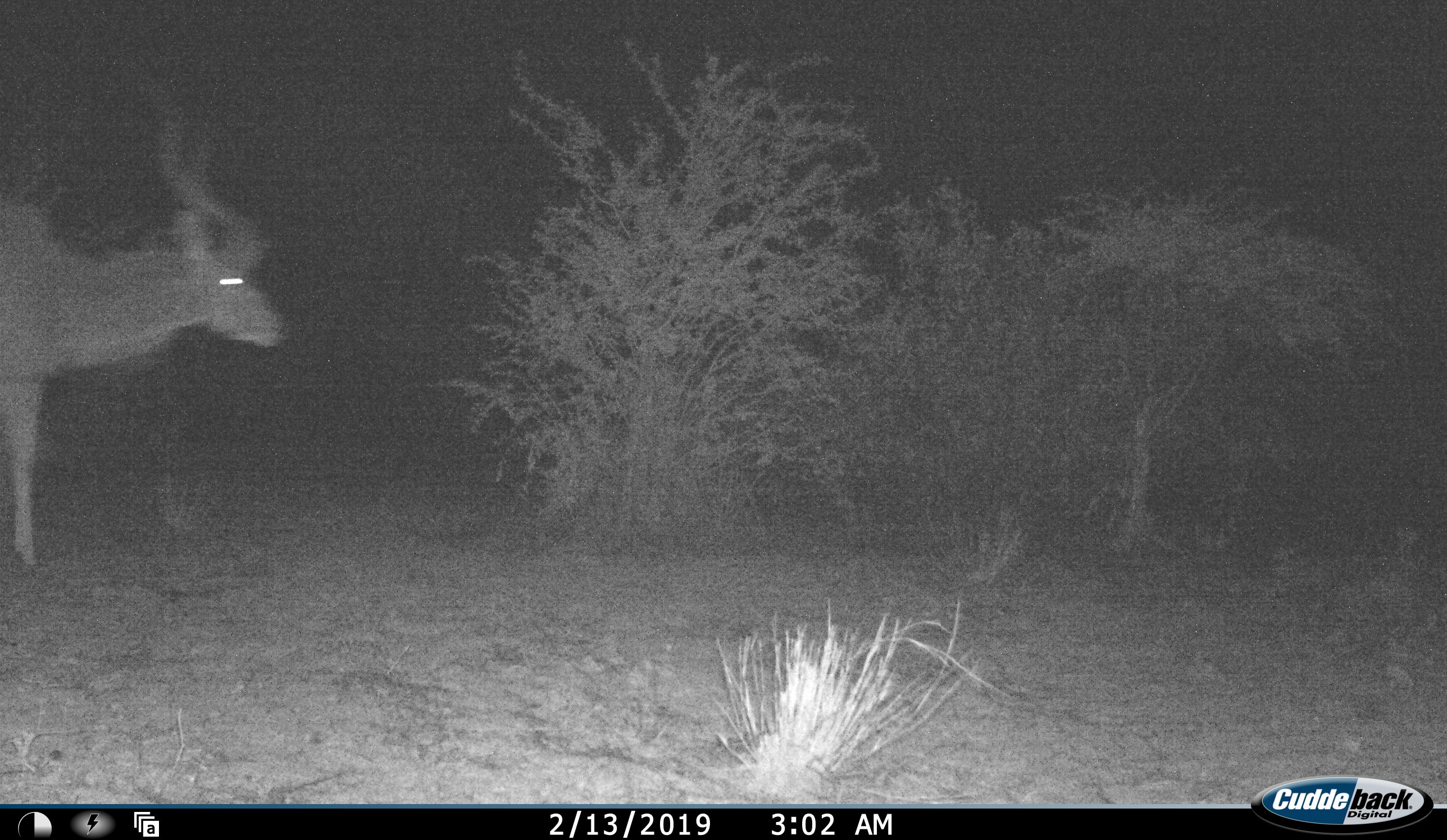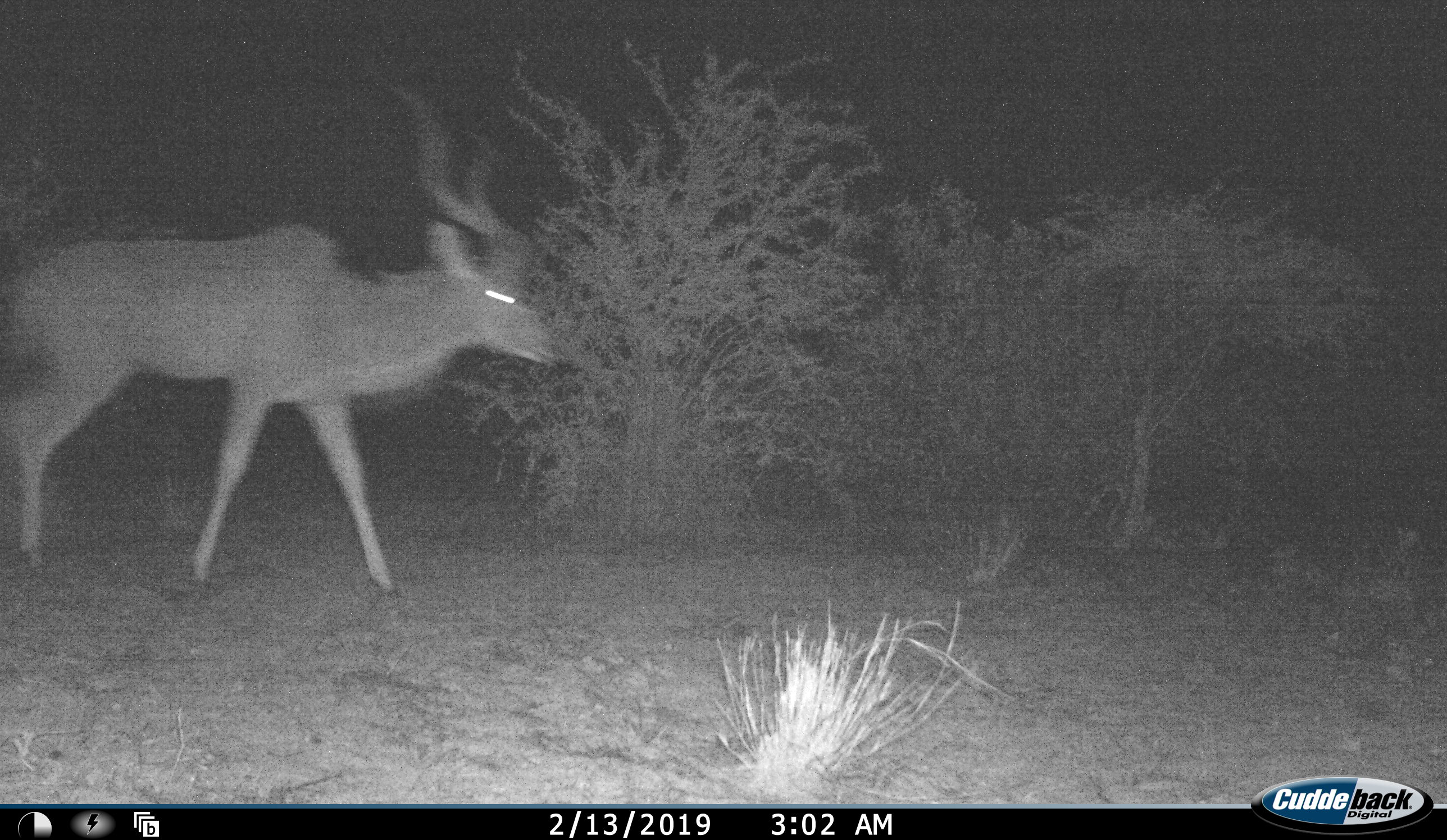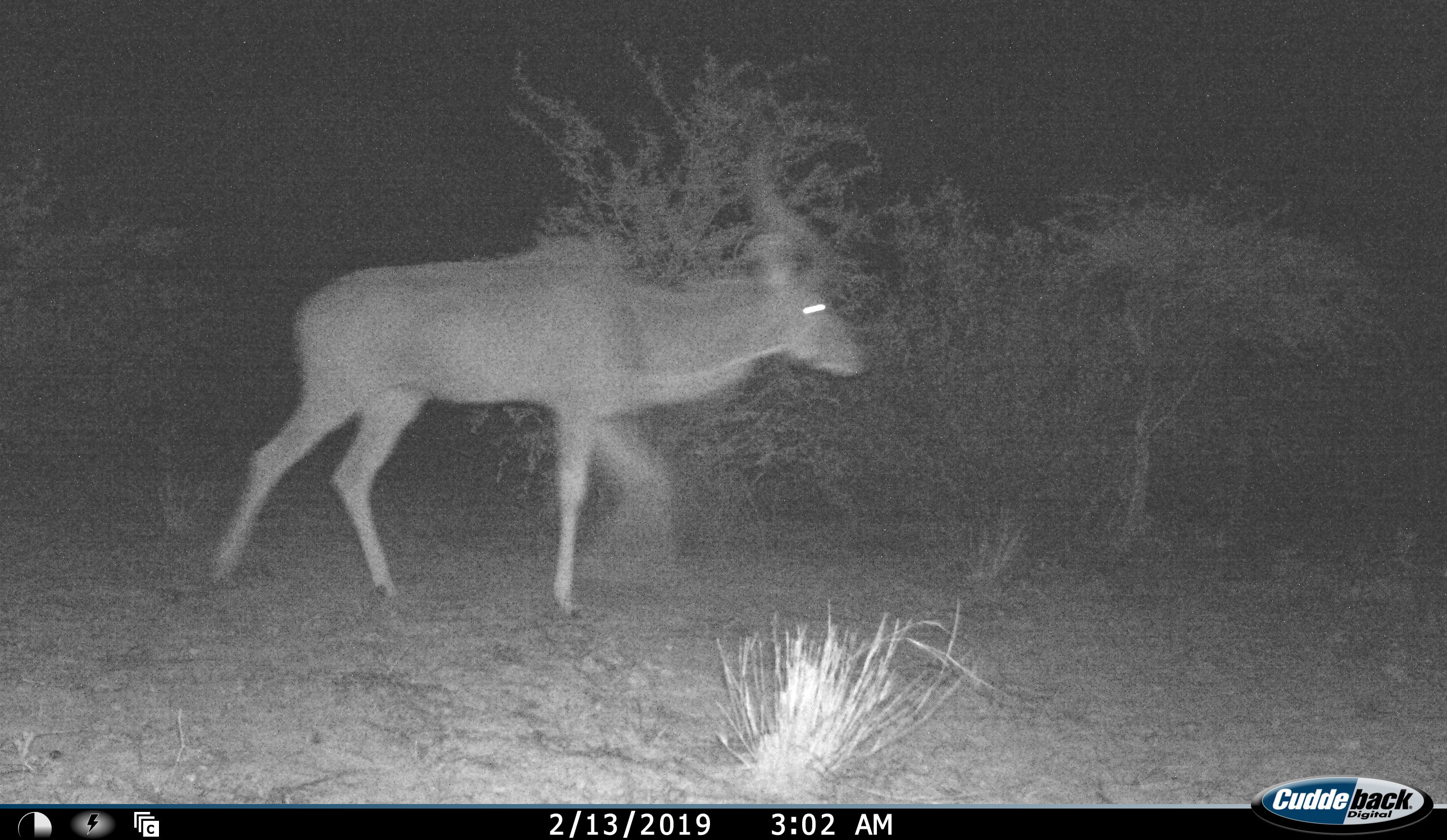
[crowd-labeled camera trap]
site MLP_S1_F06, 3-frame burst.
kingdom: Animalia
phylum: Chordata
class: Mammalia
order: Artiodactyla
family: Bovidae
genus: Tragelaphus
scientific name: Tragelaphus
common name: kudu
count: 1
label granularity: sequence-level